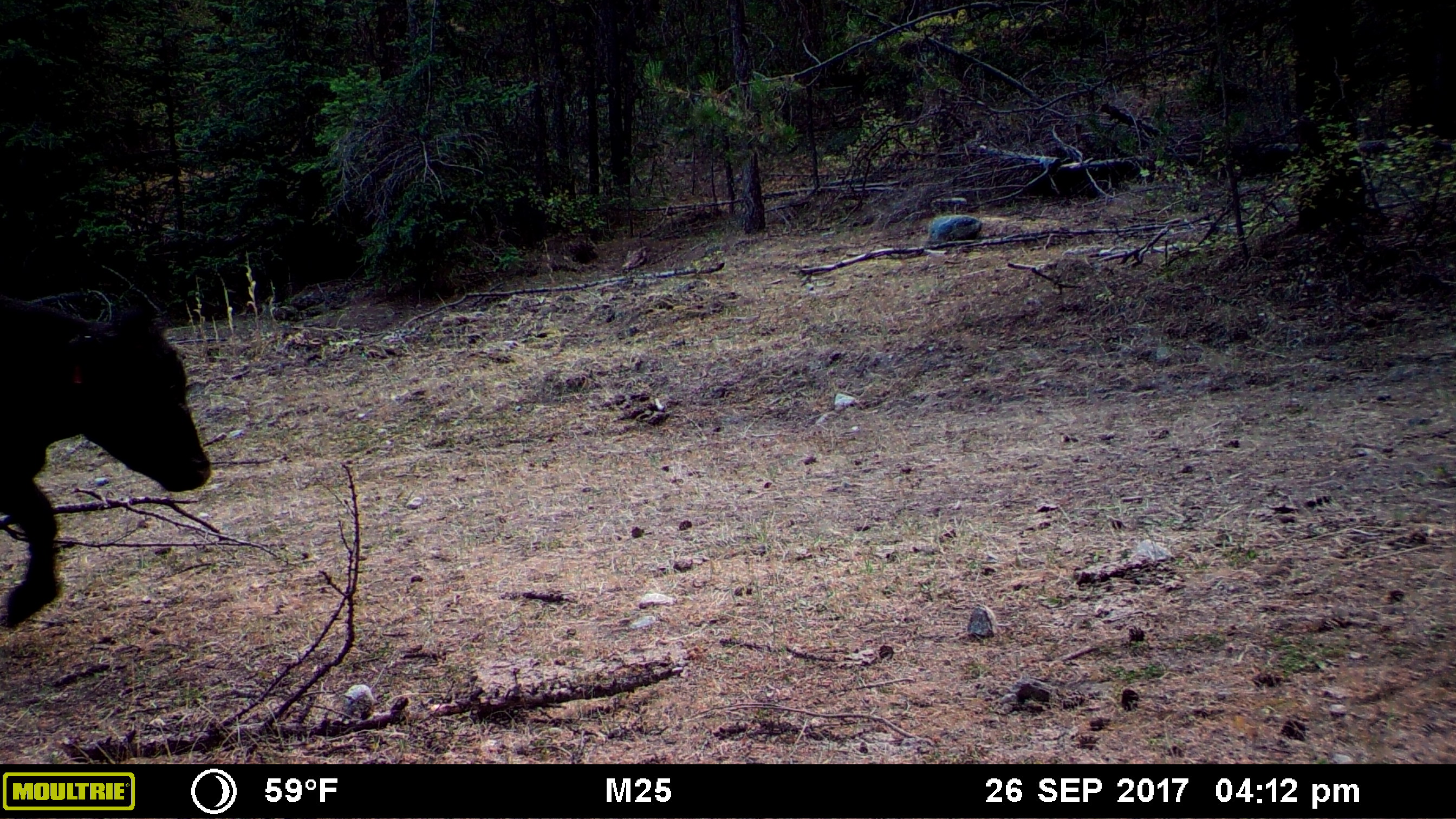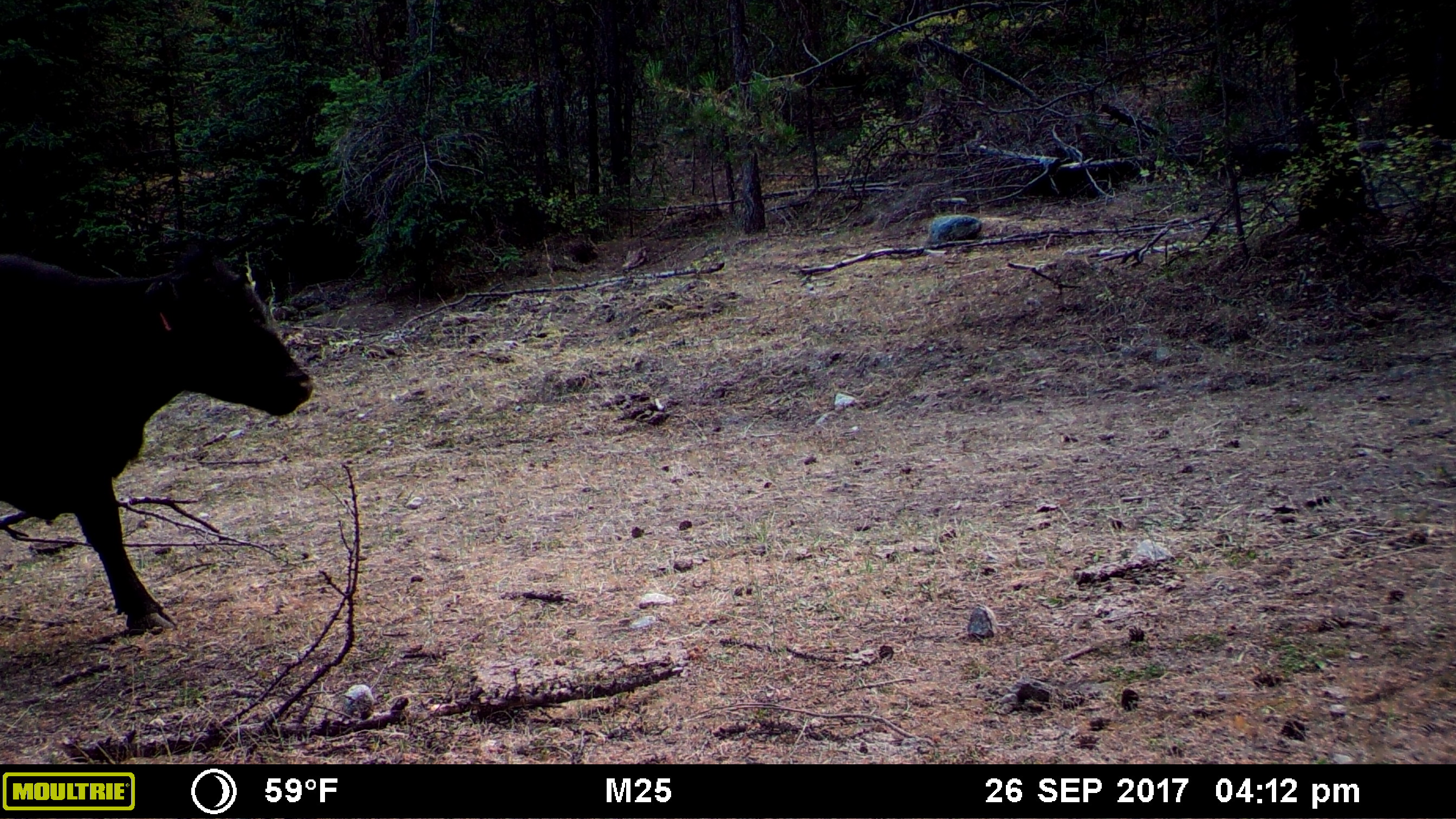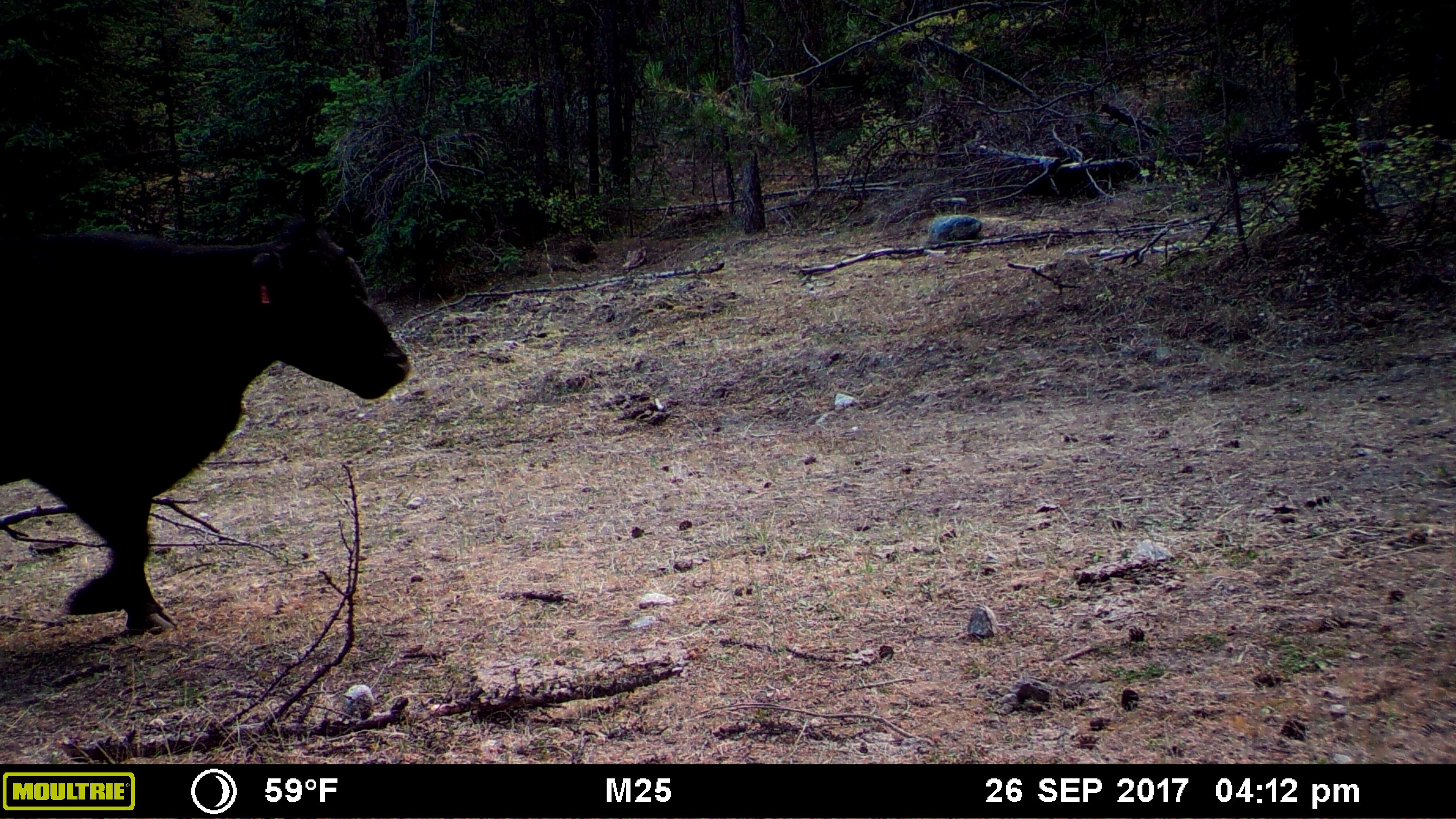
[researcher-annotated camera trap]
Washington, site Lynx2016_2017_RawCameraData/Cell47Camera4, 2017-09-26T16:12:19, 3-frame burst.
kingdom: Animalia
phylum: Chordata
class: Mammalia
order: Artiodactyla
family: Bovidae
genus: Bos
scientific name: Bos taurus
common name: domestic cattle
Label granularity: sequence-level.